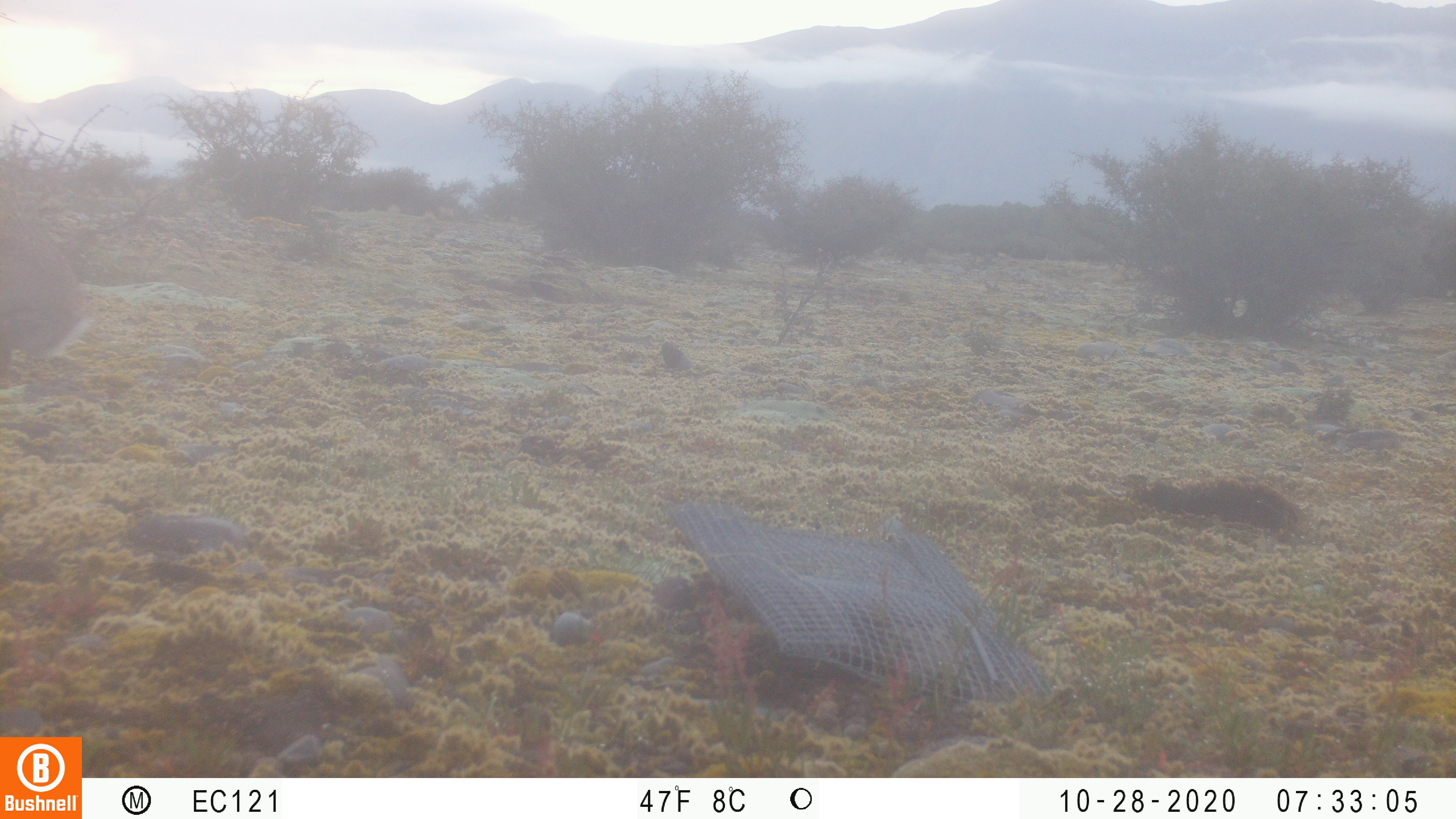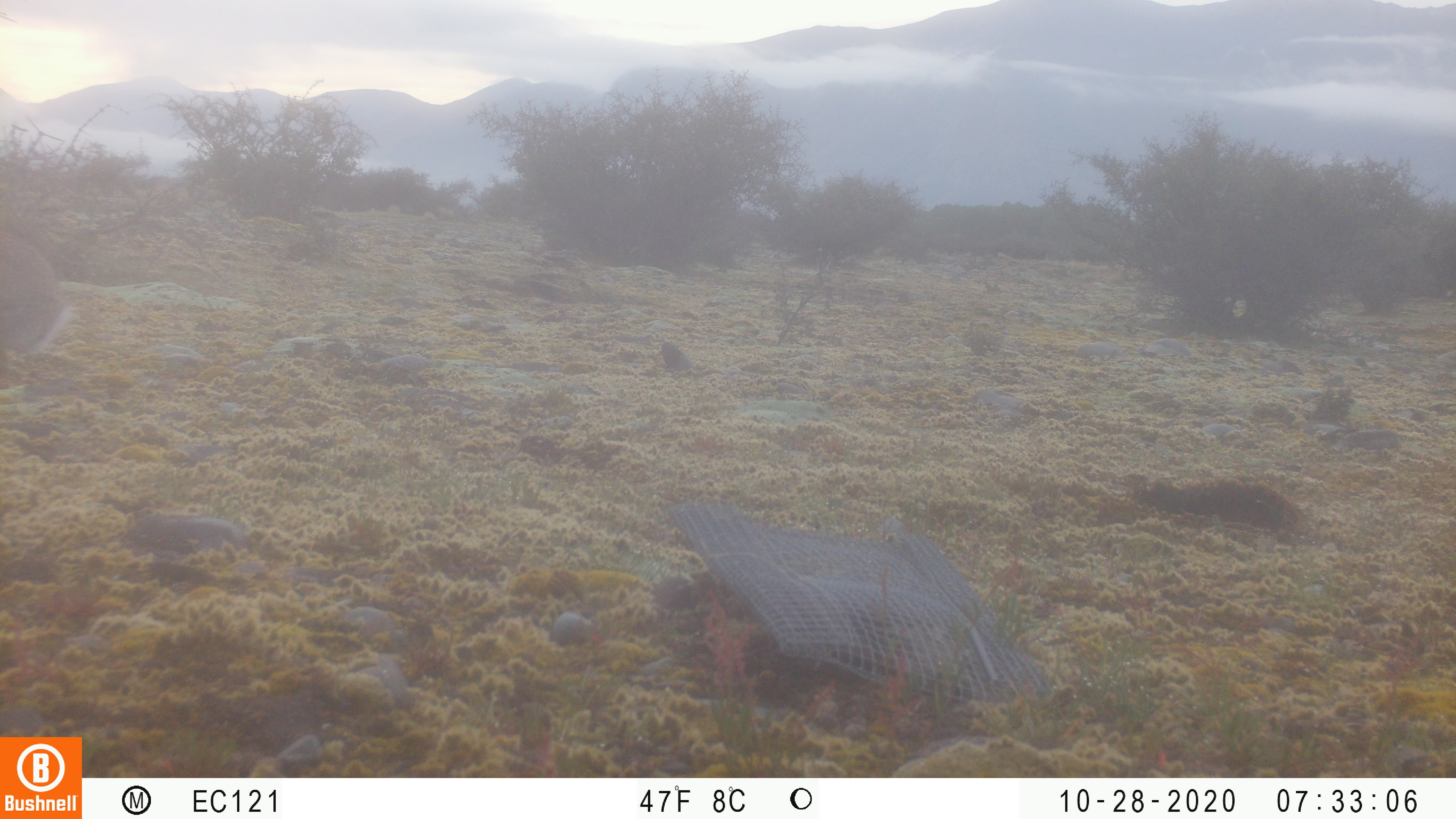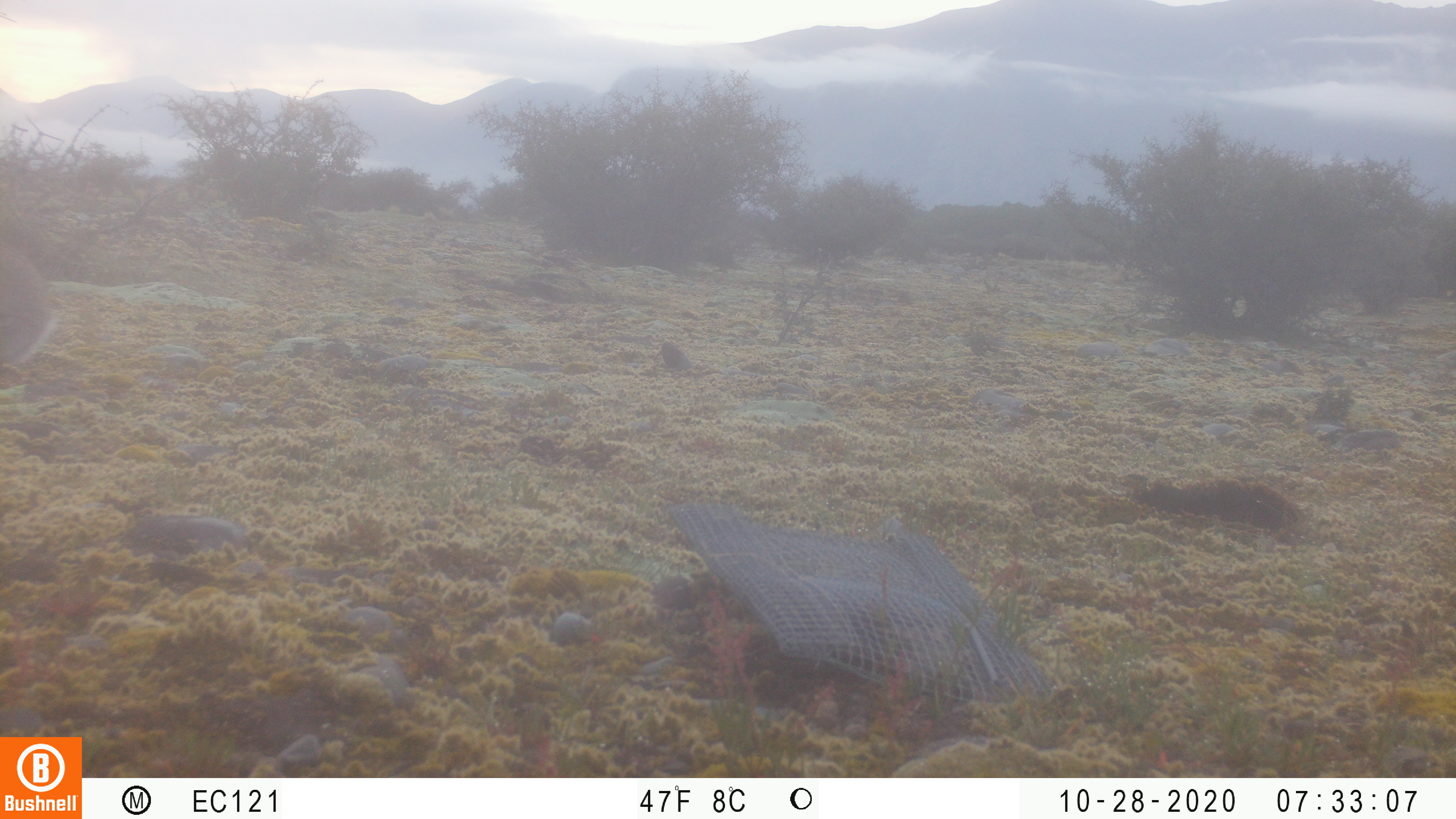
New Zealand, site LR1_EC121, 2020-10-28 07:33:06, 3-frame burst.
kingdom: Animalia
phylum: Chordata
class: Mammalia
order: Lagomorpha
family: Leporidae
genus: Oryctolagus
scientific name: Oryctolagus cuniculus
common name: european rabbit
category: rabbit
Rabbit (european rabbit) (Oryctolagus cuniculus).